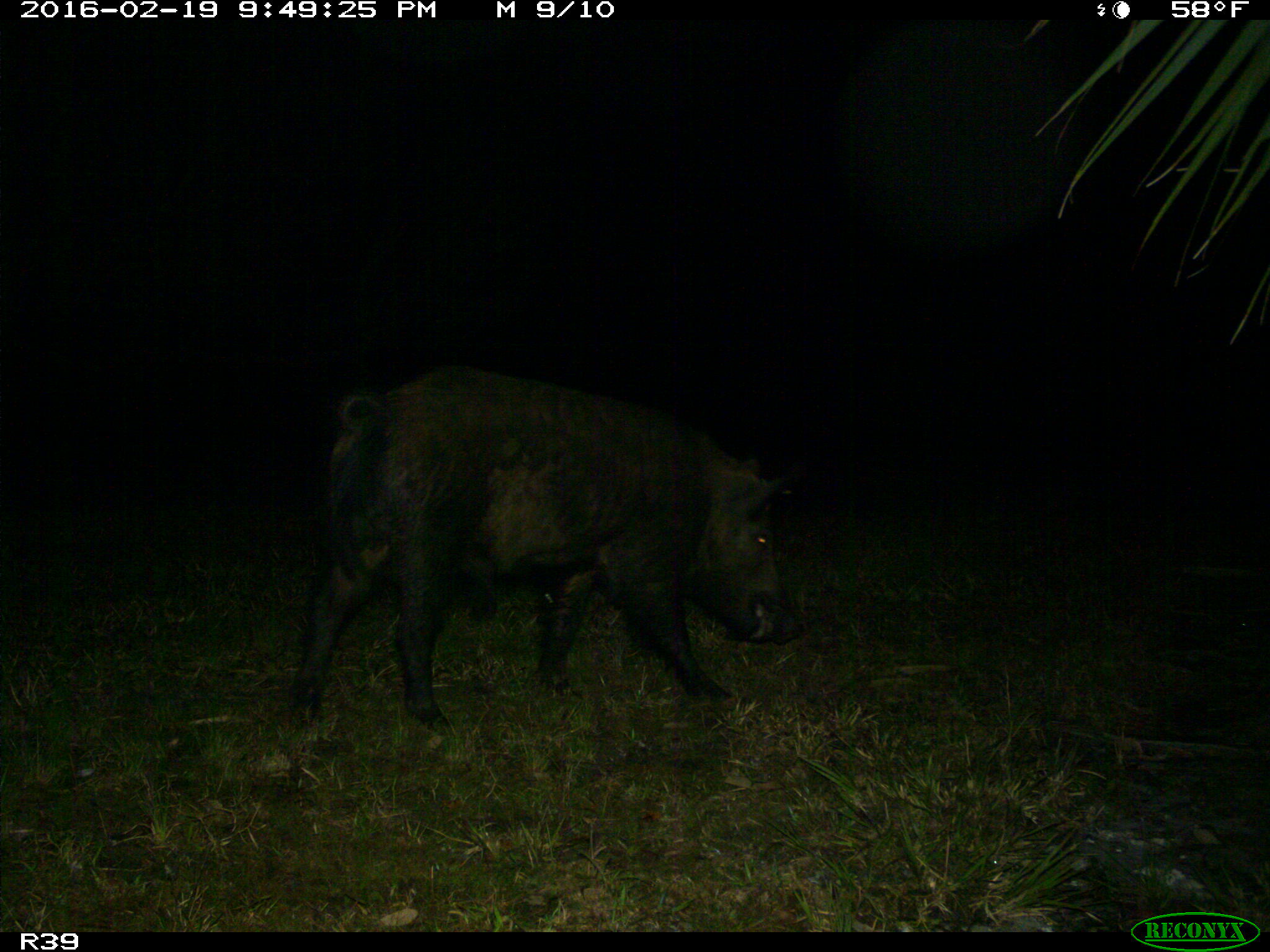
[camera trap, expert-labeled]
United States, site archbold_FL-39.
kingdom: Animalia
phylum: Chordata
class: Mammalia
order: Artiodactyla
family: Suidae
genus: Sus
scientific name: Sus scrofa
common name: wild boar